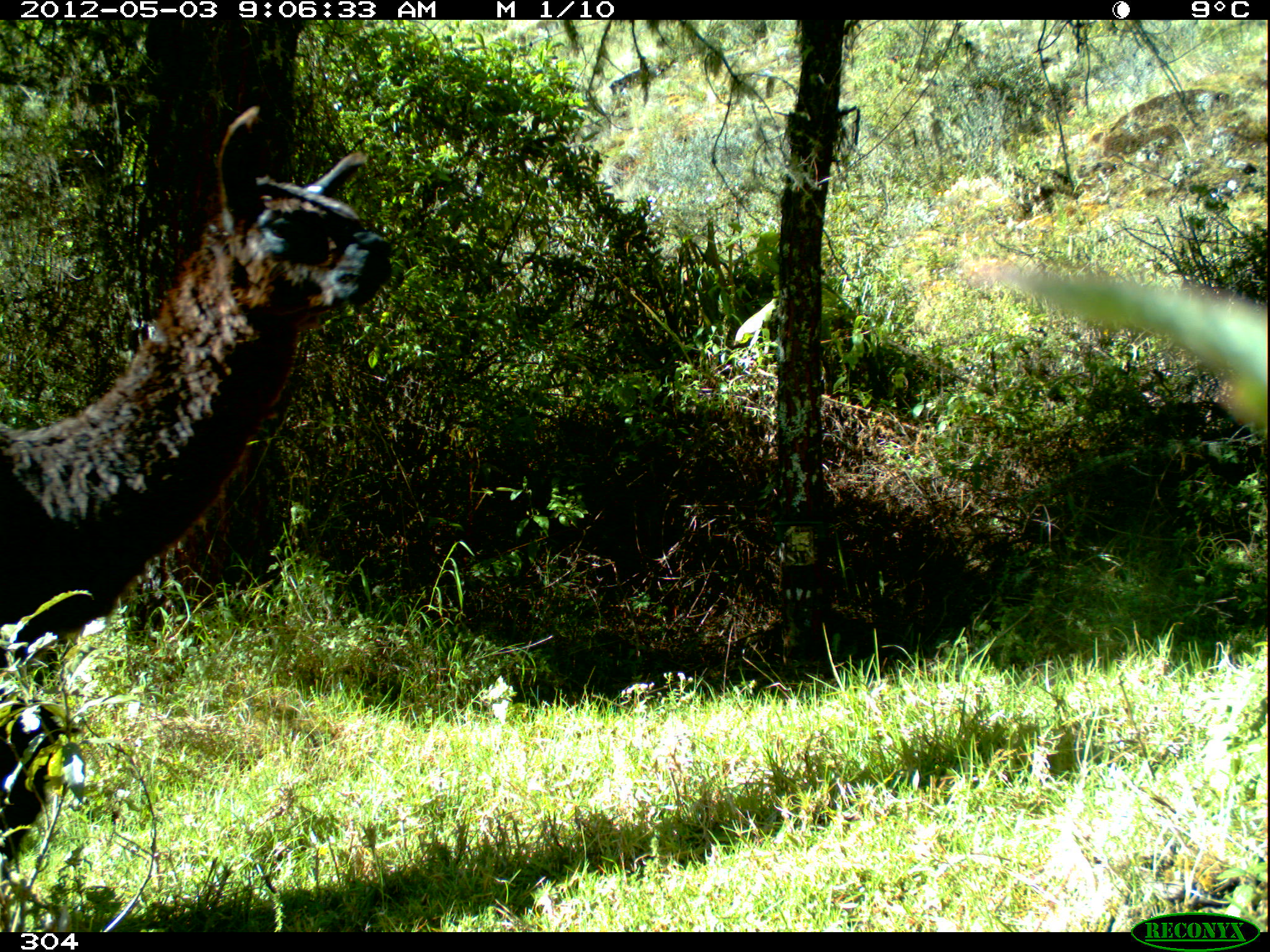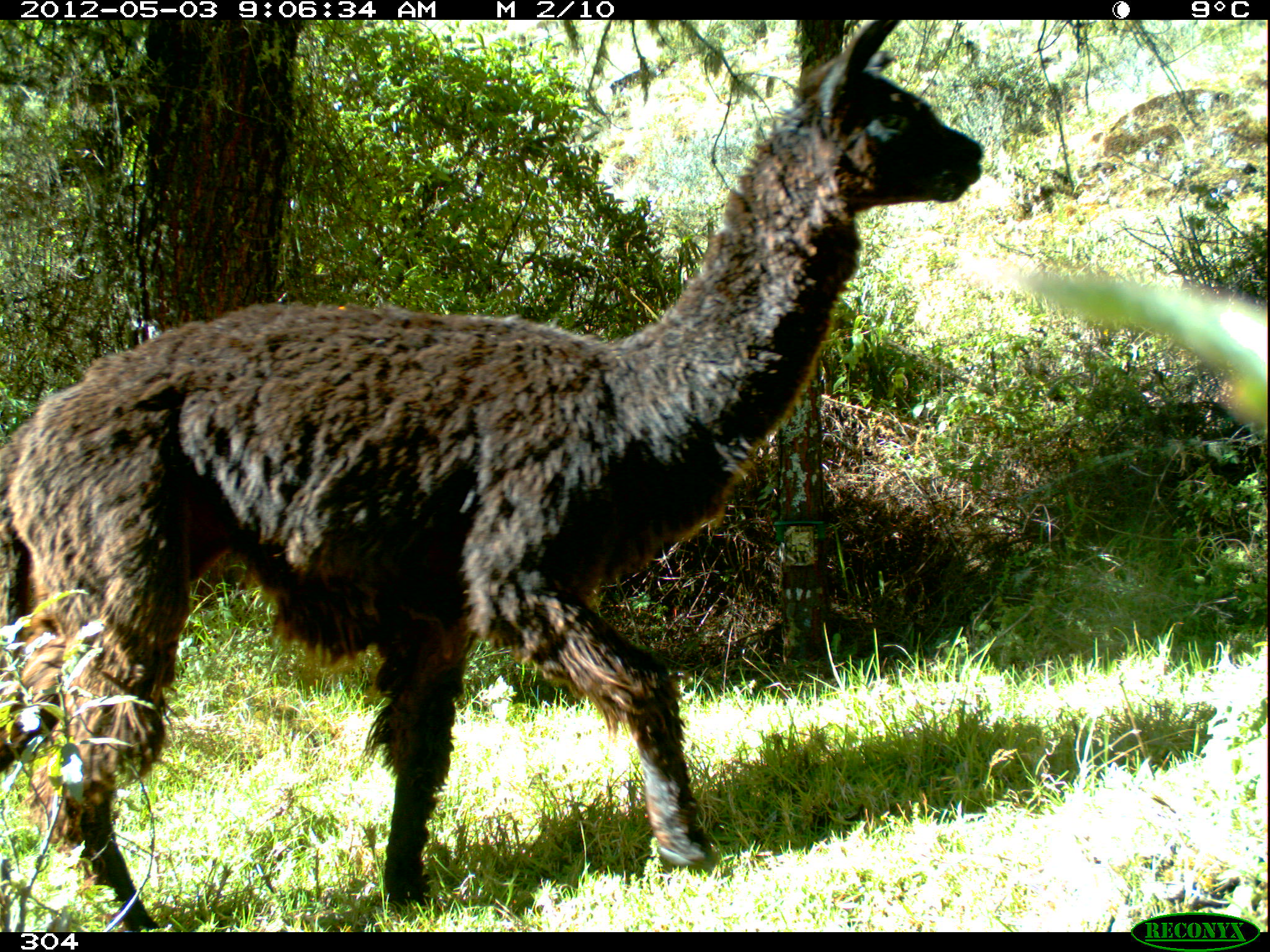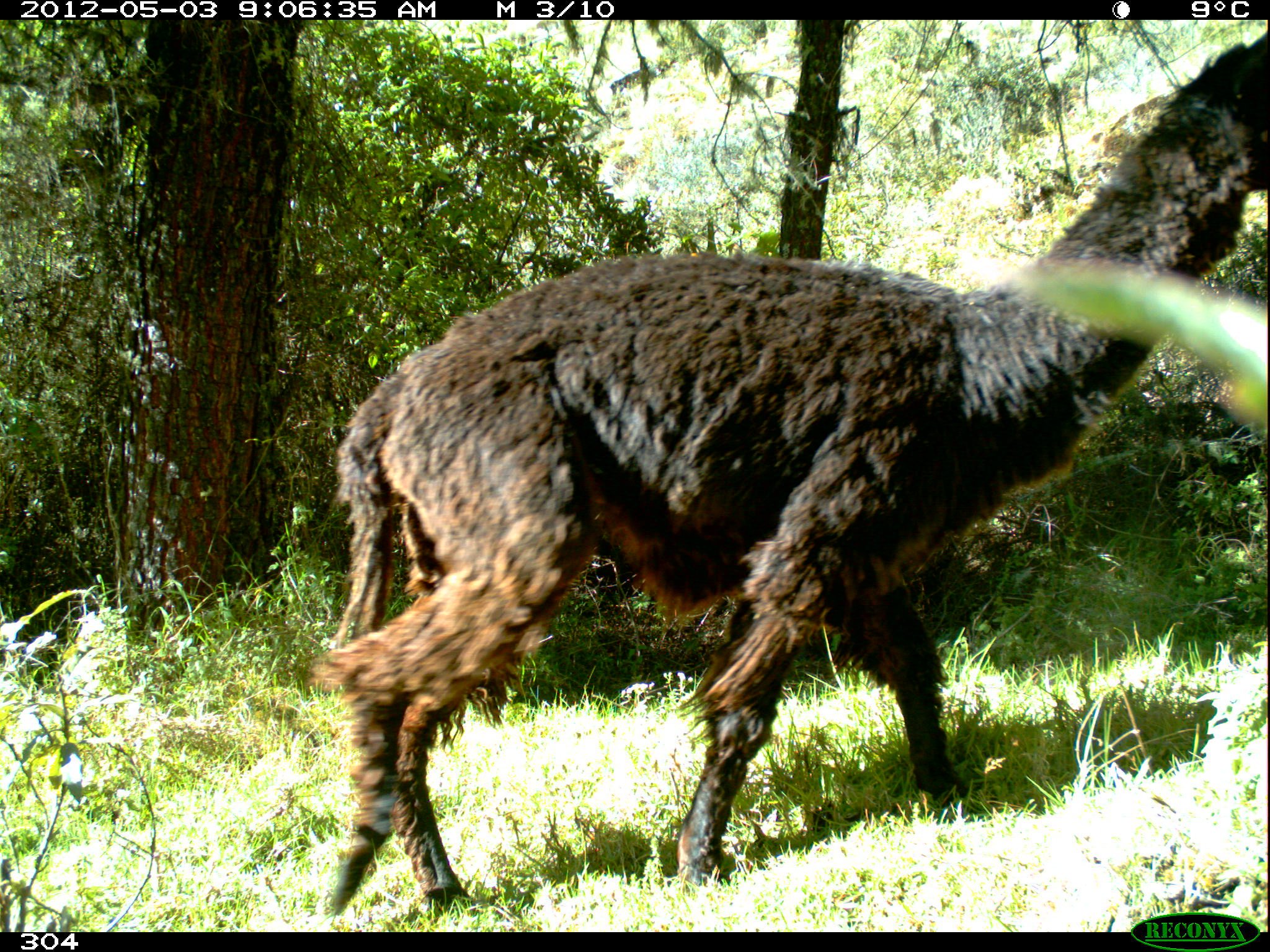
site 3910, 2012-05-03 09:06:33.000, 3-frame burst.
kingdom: Animalia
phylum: Chordata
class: Mammalia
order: Artiodactyla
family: Camelidae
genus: Vicugna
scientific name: Vicugna pacos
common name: alpaca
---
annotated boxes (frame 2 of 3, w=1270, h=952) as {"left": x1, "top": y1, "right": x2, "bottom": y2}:
vicugna pacos: {"left": 0, "top": 18, "right": 984, "bottom": 931}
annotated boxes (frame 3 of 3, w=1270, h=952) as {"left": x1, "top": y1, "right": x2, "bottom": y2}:
vicugna pacos: {"left": 302, "top": 21, "right": 1270, "bottom": 926}